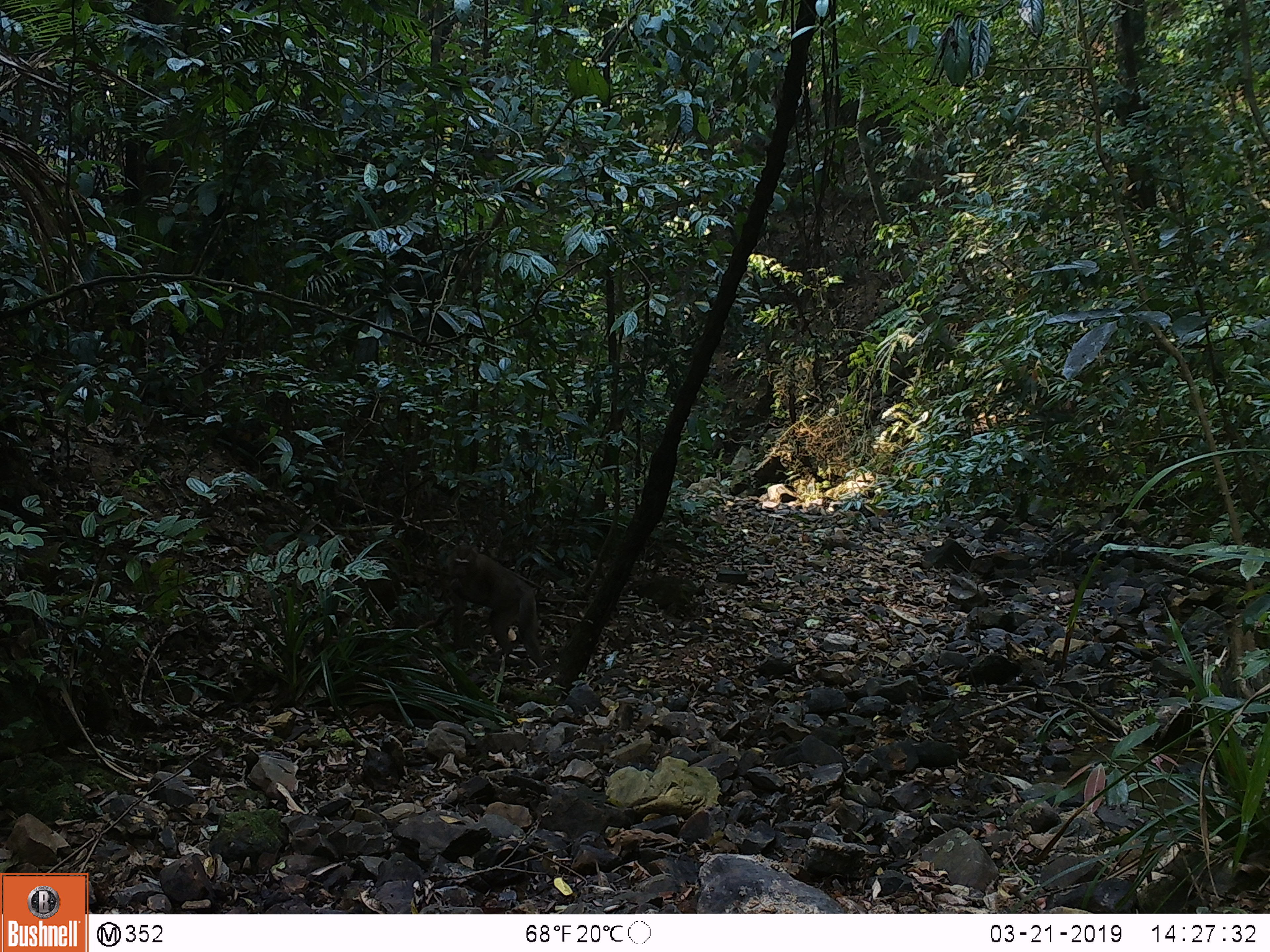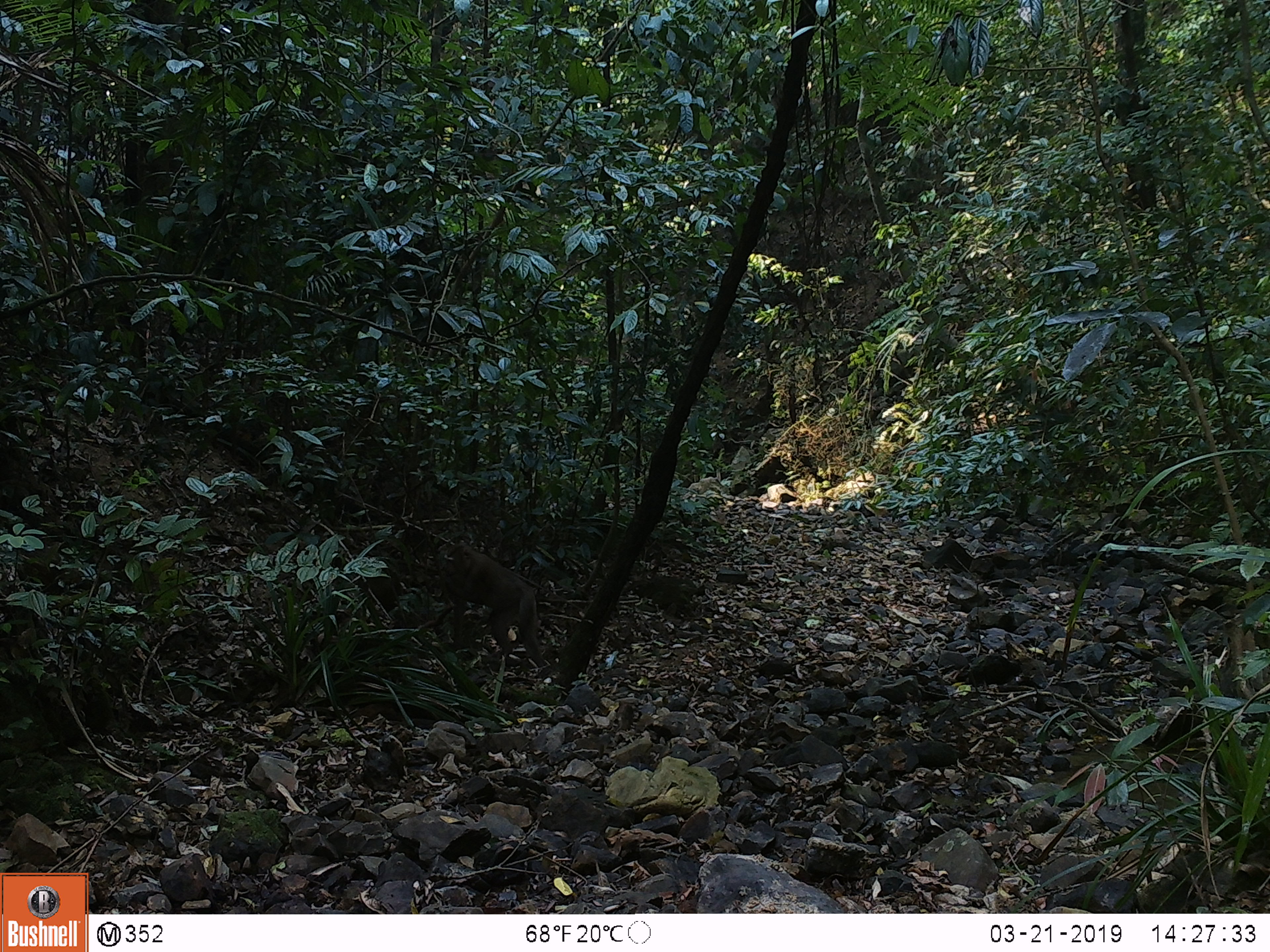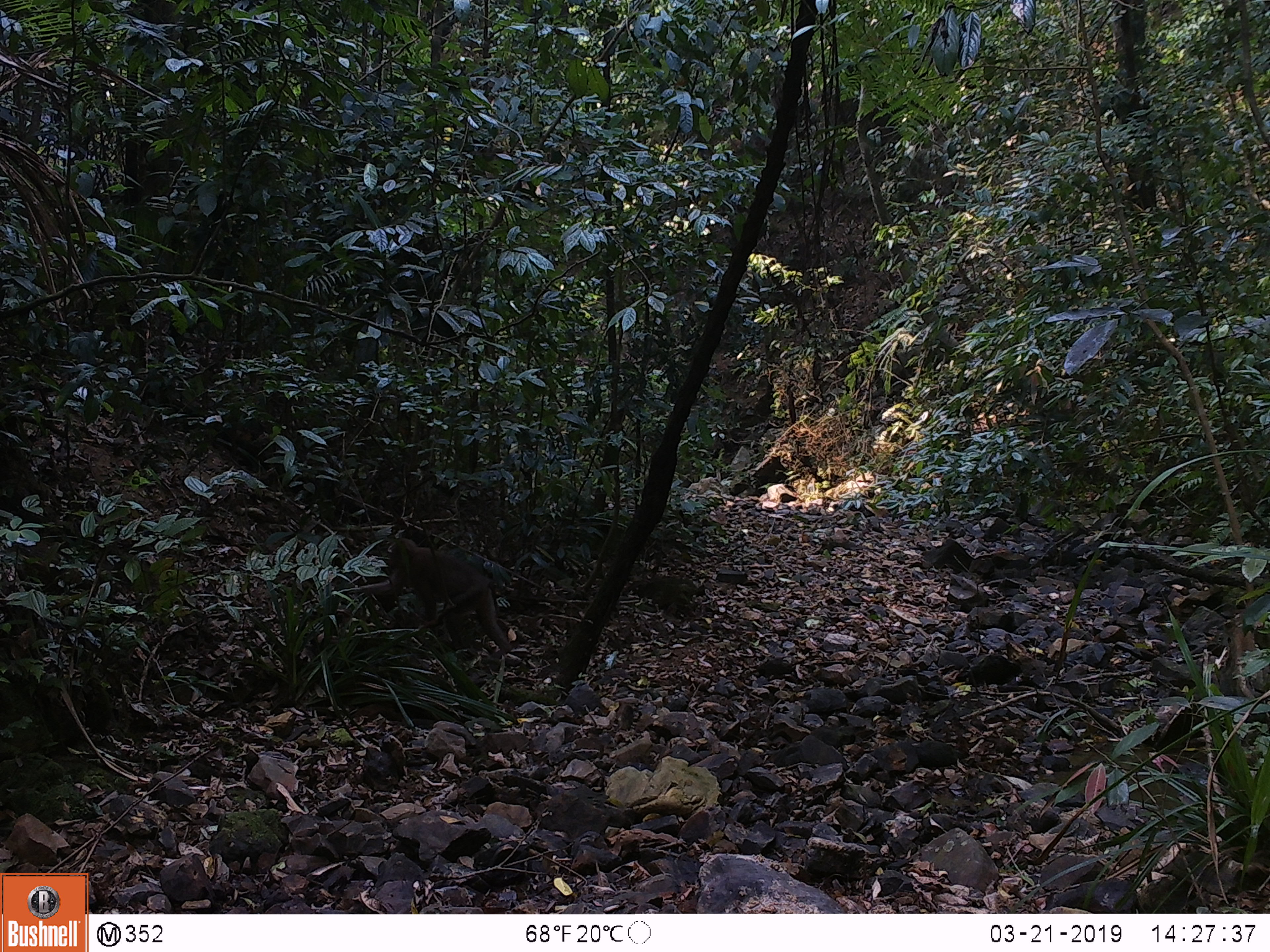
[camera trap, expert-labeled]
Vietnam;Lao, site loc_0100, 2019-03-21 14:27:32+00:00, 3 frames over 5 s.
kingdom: Animalia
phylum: Chordata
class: Mammalia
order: Primates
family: Cercopithecidae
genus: Macaca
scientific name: Macaca nemestrina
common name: pig-tailed macaque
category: pig tailed macaque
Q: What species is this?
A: Pig tailed macaque (pig-tailed macaque) (Macaca nemestrina).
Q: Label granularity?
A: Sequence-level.